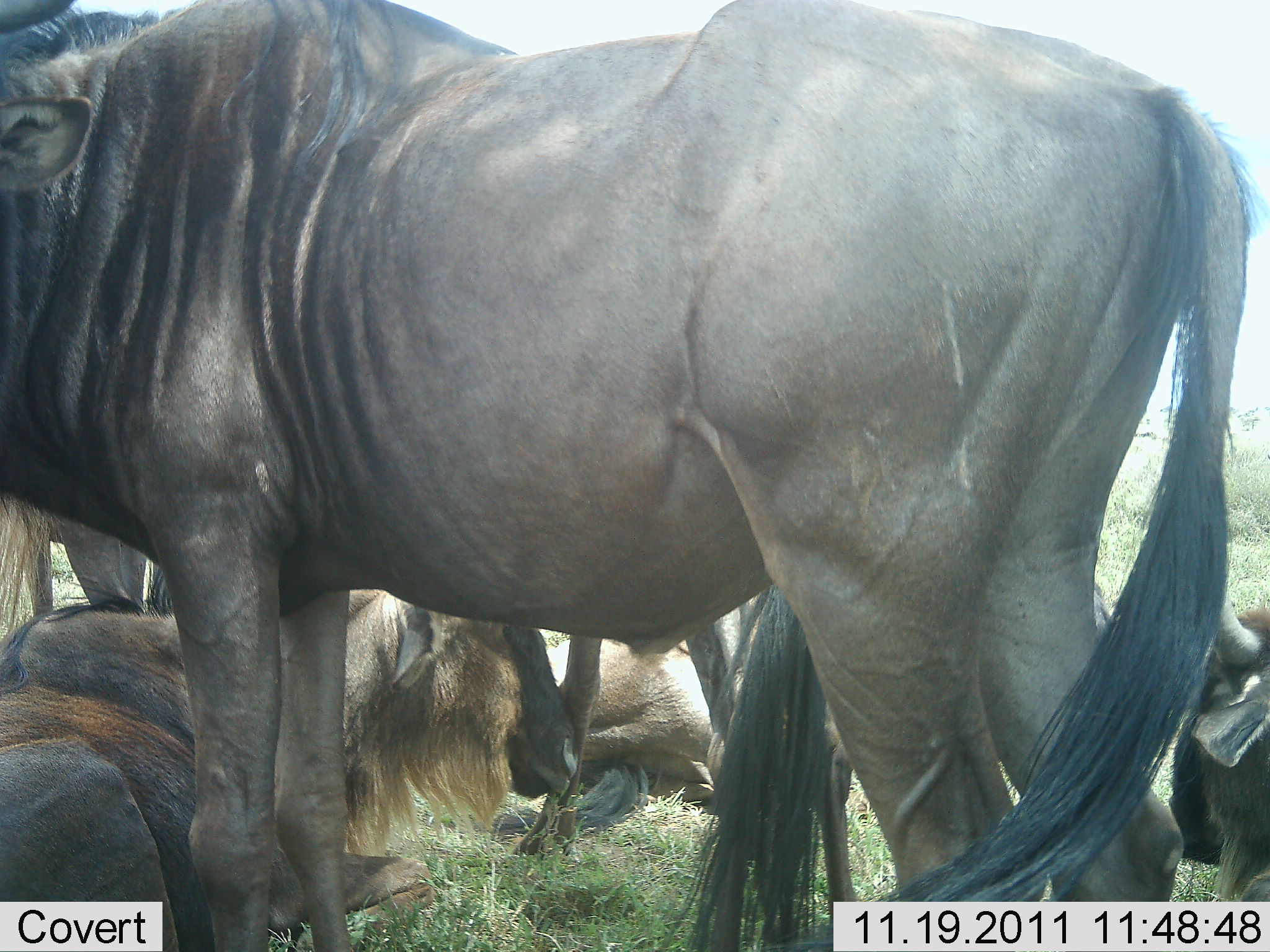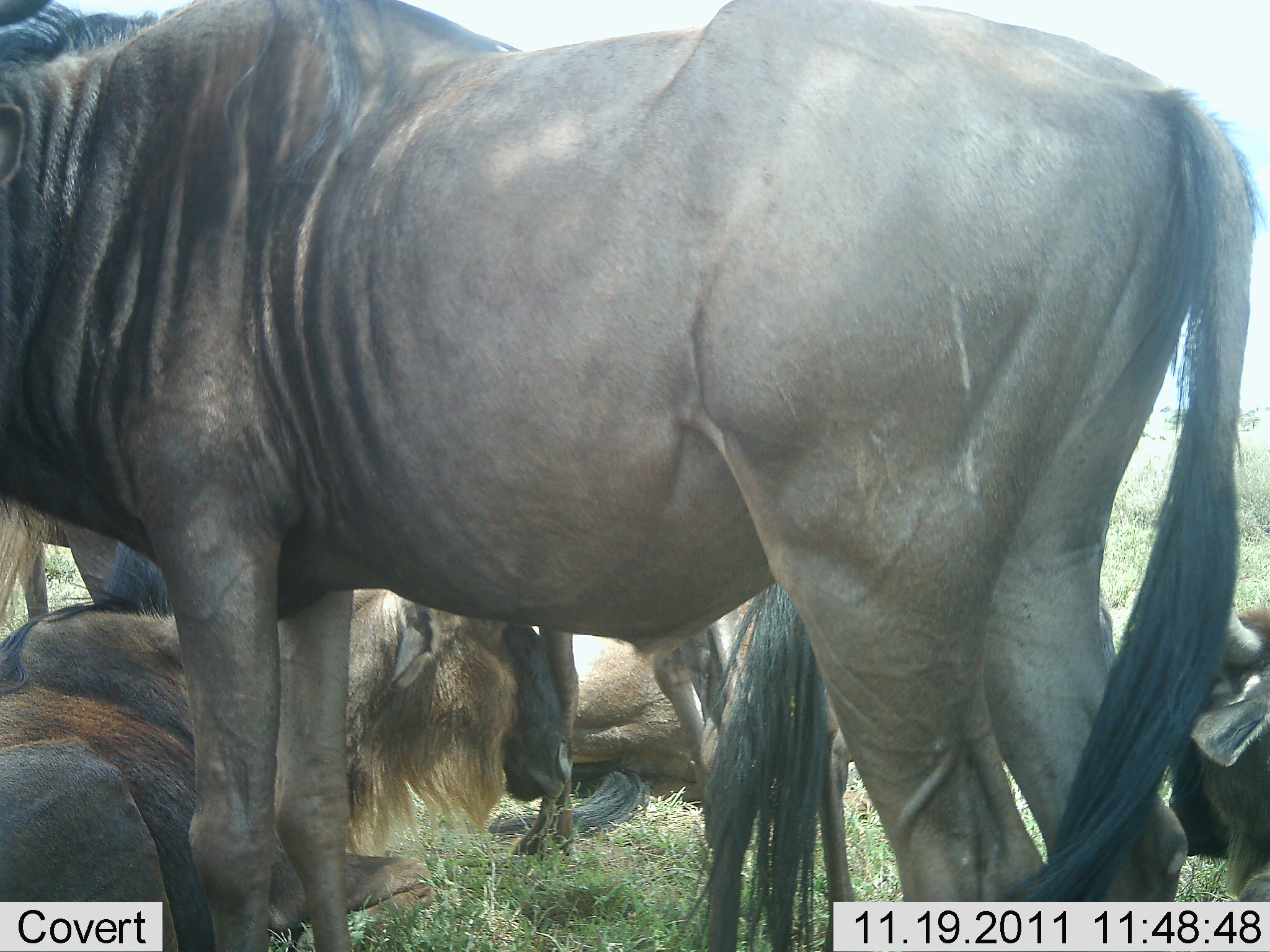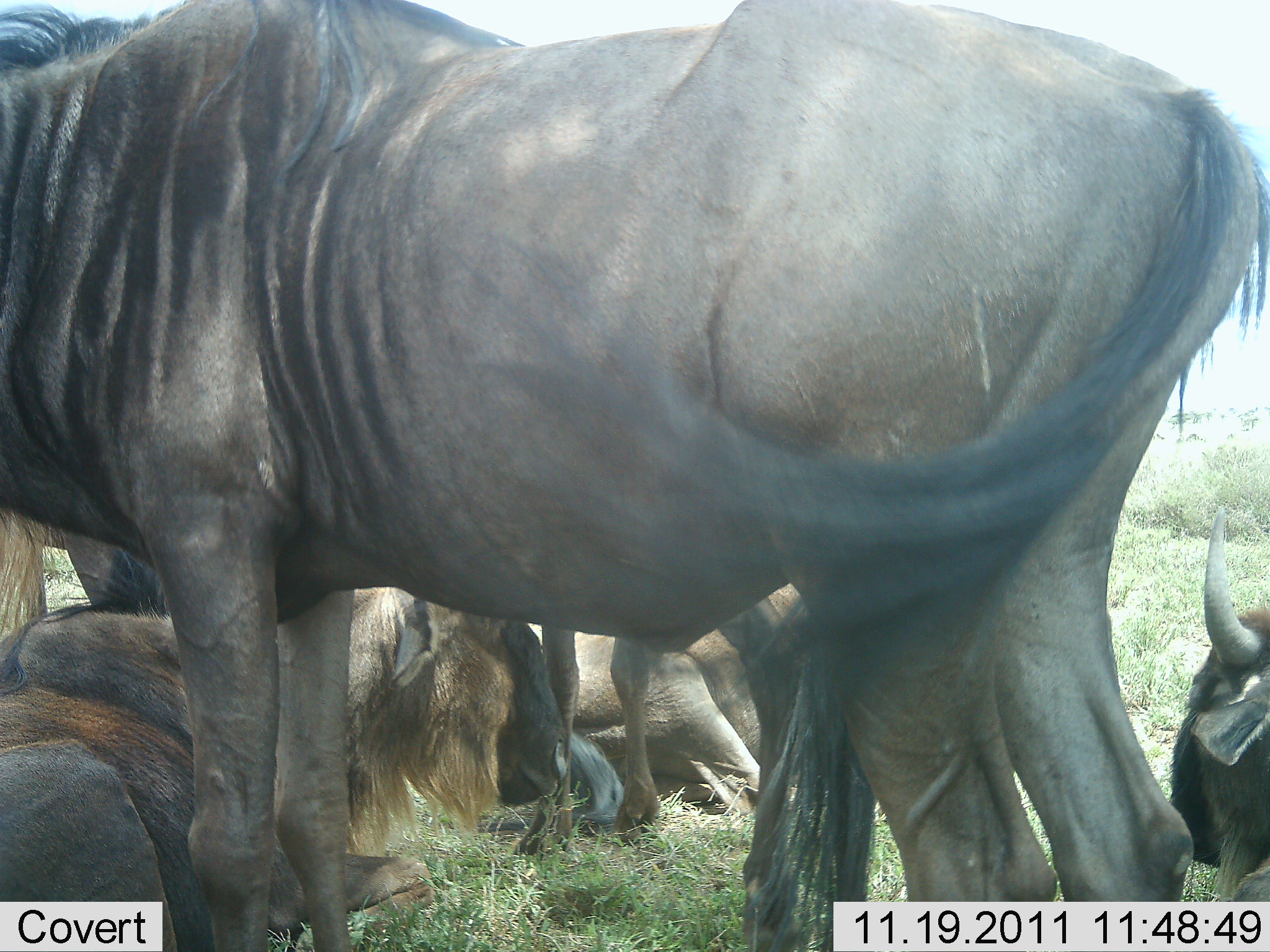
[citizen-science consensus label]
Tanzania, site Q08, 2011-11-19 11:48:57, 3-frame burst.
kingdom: Animalia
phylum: Chordata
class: Mammalia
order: Artiodactyla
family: Bovidae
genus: Connochaetes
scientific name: Connochaetes taurinus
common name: blue wildebeest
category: wildebeest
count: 5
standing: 77%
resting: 92%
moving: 8%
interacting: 8%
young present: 0%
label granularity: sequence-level